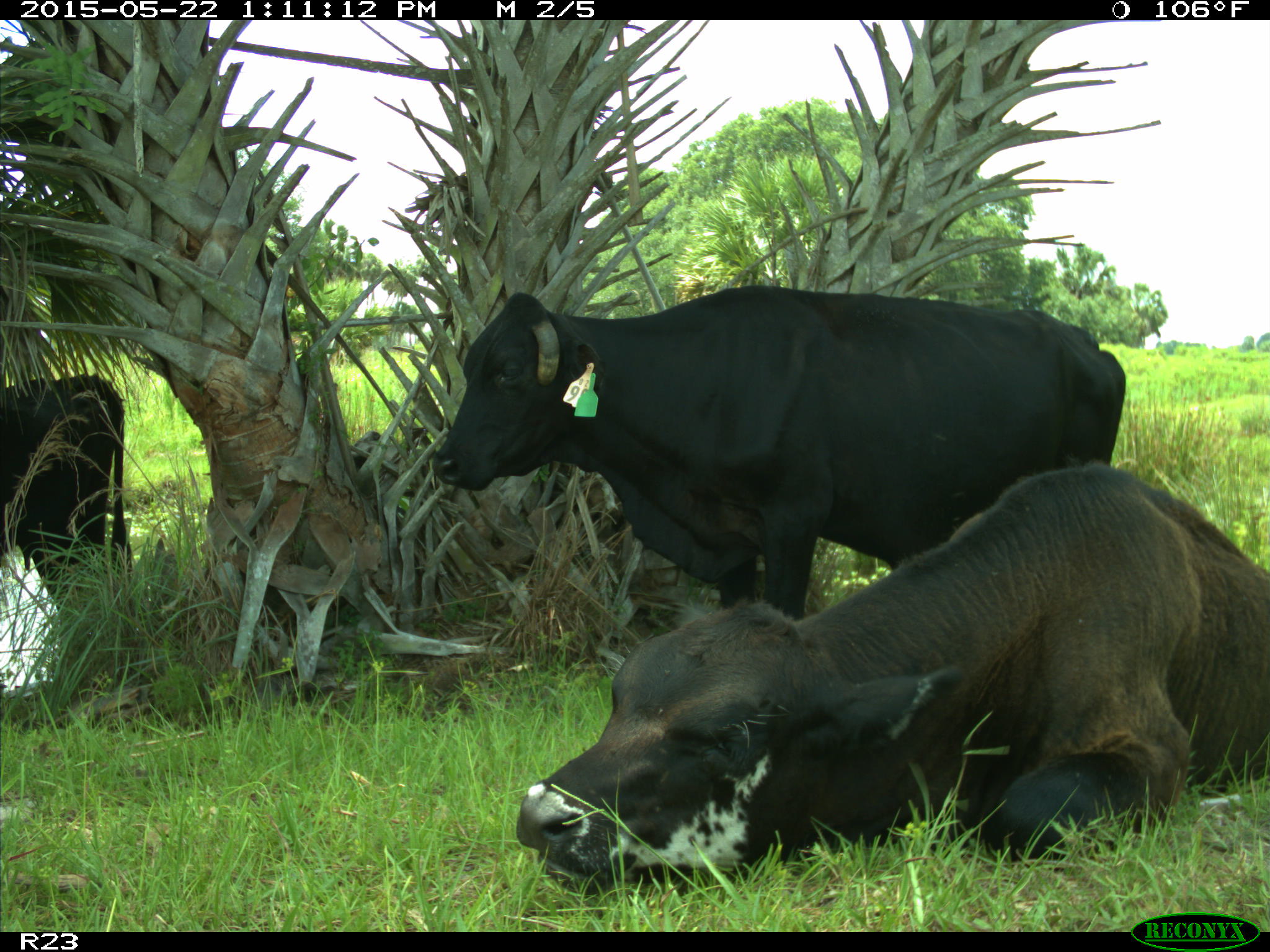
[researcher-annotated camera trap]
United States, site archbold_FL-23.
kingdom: Animalia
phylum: Chordata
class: Mammalia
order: Artiodactyla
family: Bovidae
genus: Bos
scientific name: Bos taurus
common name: domestic cow